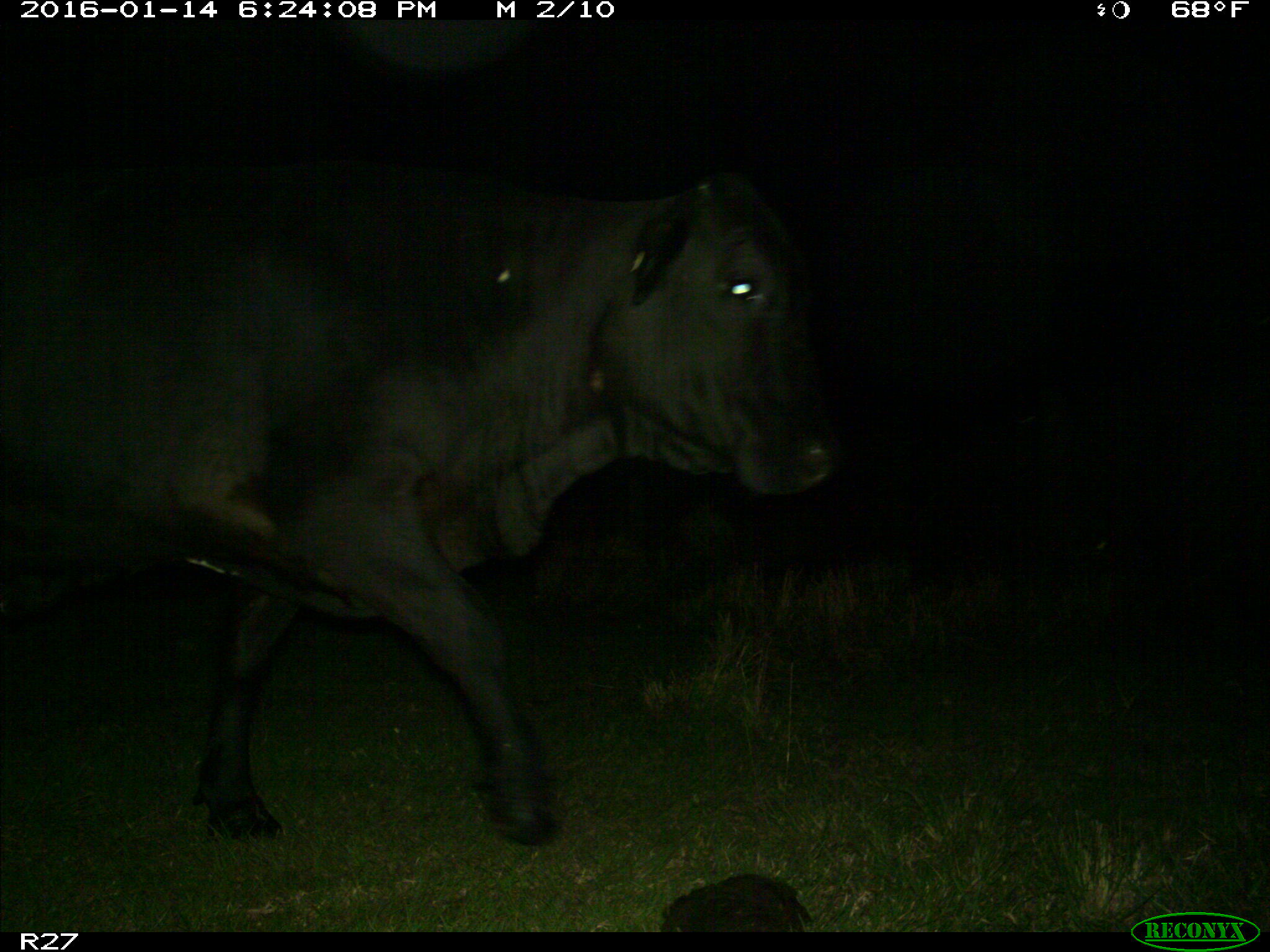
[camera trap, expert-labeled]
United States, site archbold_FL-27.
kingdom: Animalia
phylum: Chordata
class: Mammalia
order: Artiodactyla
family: Bovidae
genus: Bos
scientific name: Bos taurus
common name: domestic cow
Bos taurus (domestic cow).